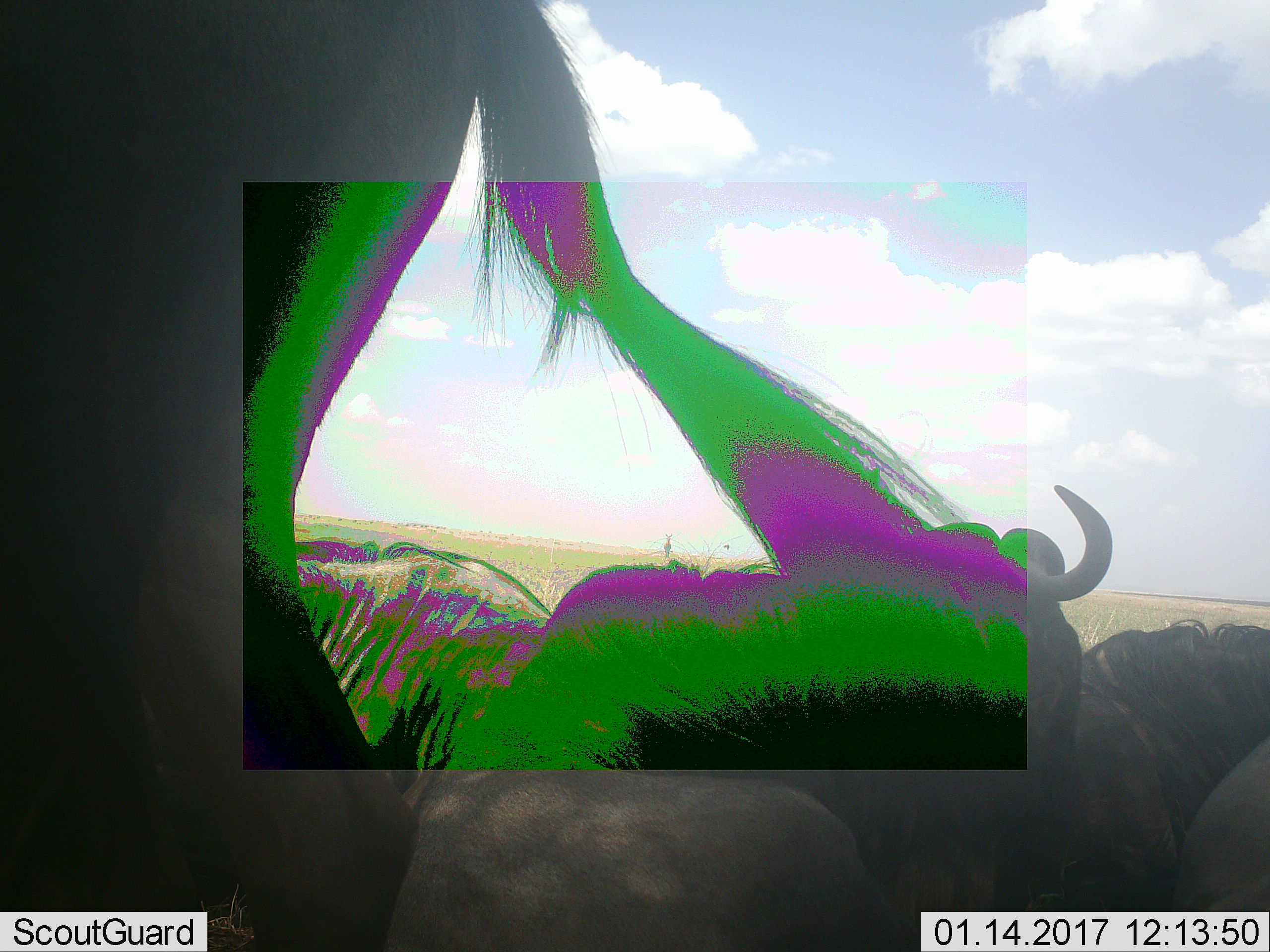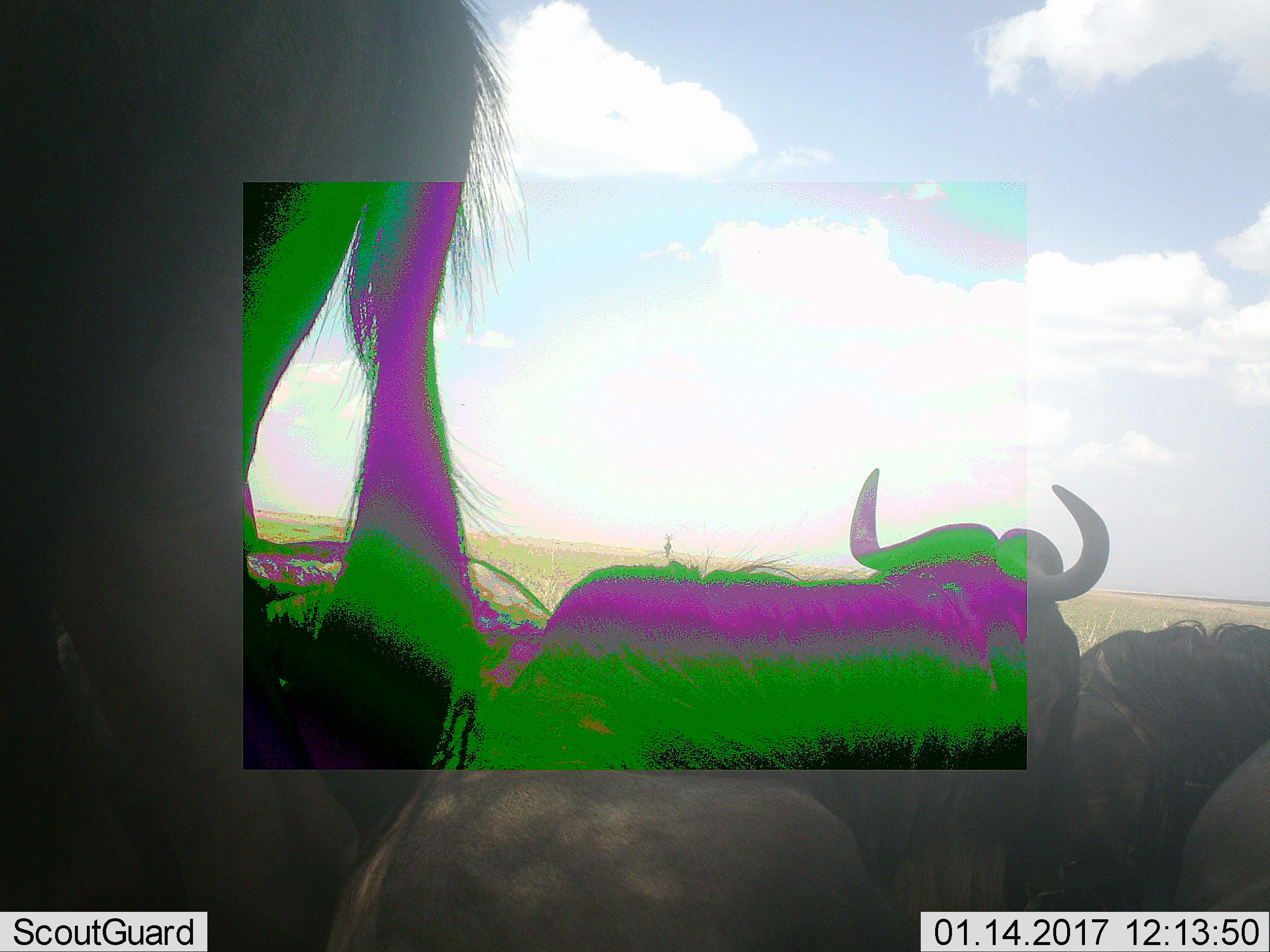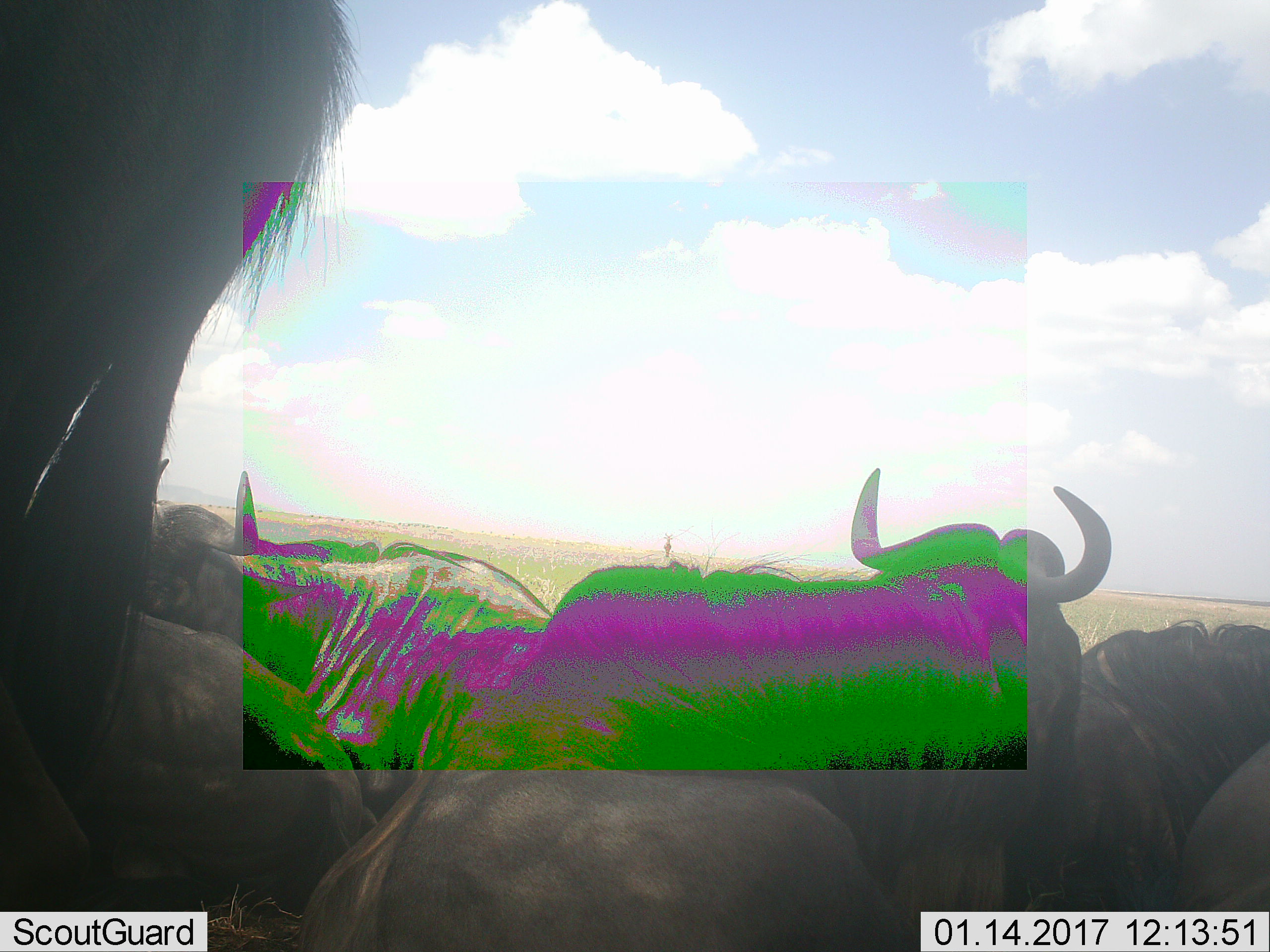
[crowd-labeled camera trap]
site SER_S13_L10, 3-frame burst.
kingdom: Animalia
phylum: Chordata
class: Mammalia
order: Artiodactyla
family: Bovidae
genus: Connochaetes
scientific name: Connochaetes taurinus taurinus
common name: blue wildebeest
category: wildebeestblue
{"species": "wildebeestblue (blue wildebeest) (Connochaetes taurinus taurinus)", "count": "5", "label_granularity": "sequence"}